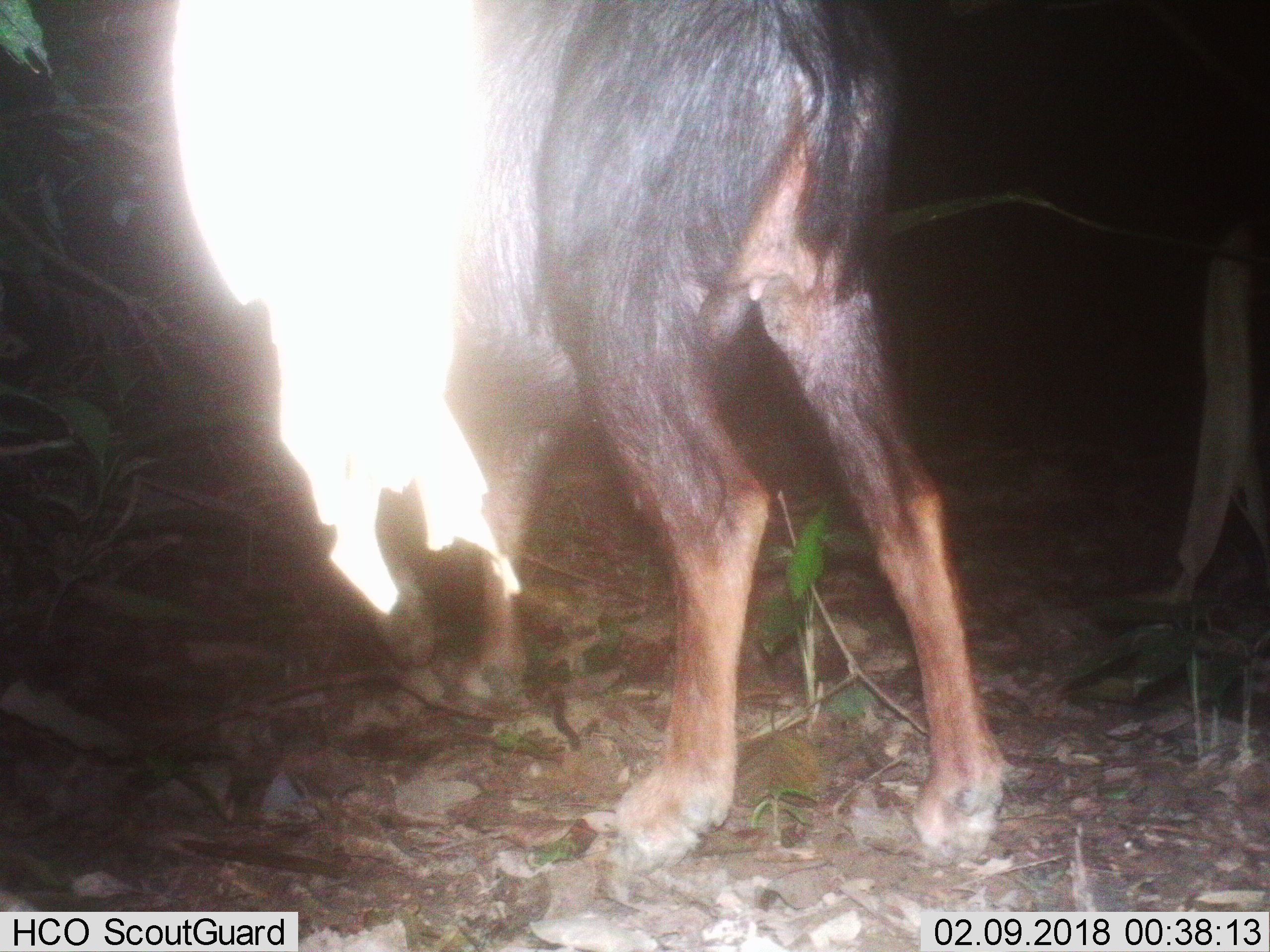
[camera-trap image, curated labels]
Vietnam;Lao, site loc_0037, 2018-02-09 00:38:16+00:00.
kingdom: Animalia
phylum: Chordata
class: Mammalia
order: Artiodactyla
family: Bovidae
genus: Capricornis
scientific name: Capricornis sumatraensis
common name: chinese serow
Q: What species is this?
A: Chinese serow (Capricornis sumatraensis).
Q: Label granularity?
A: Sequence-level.